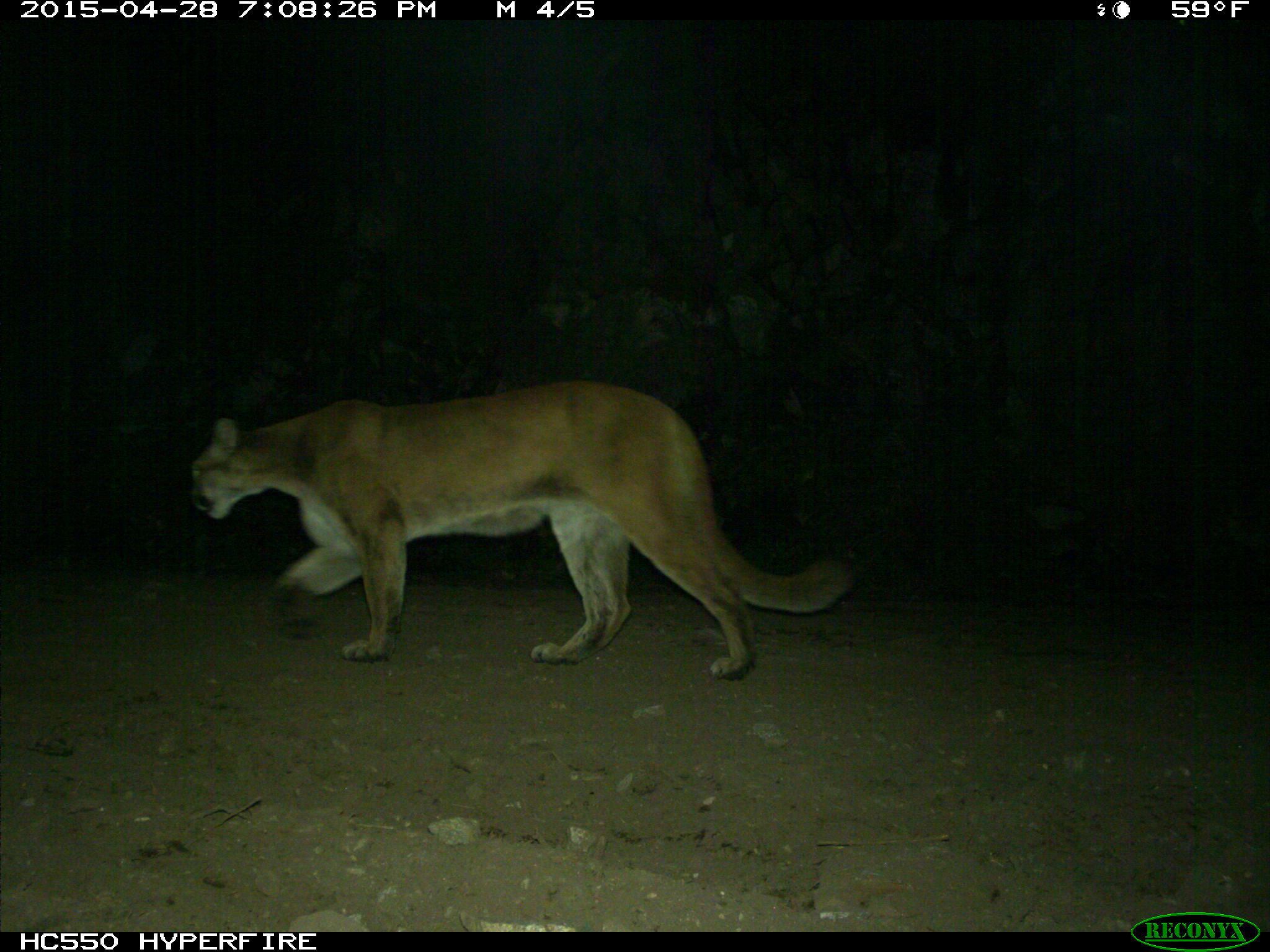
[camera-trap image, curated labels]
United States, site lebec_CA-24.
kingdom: Animalia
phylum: Chordata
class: Mammalia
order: Carnivora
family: Felidae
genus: Puma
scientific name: Puma concolor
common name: mountain lion